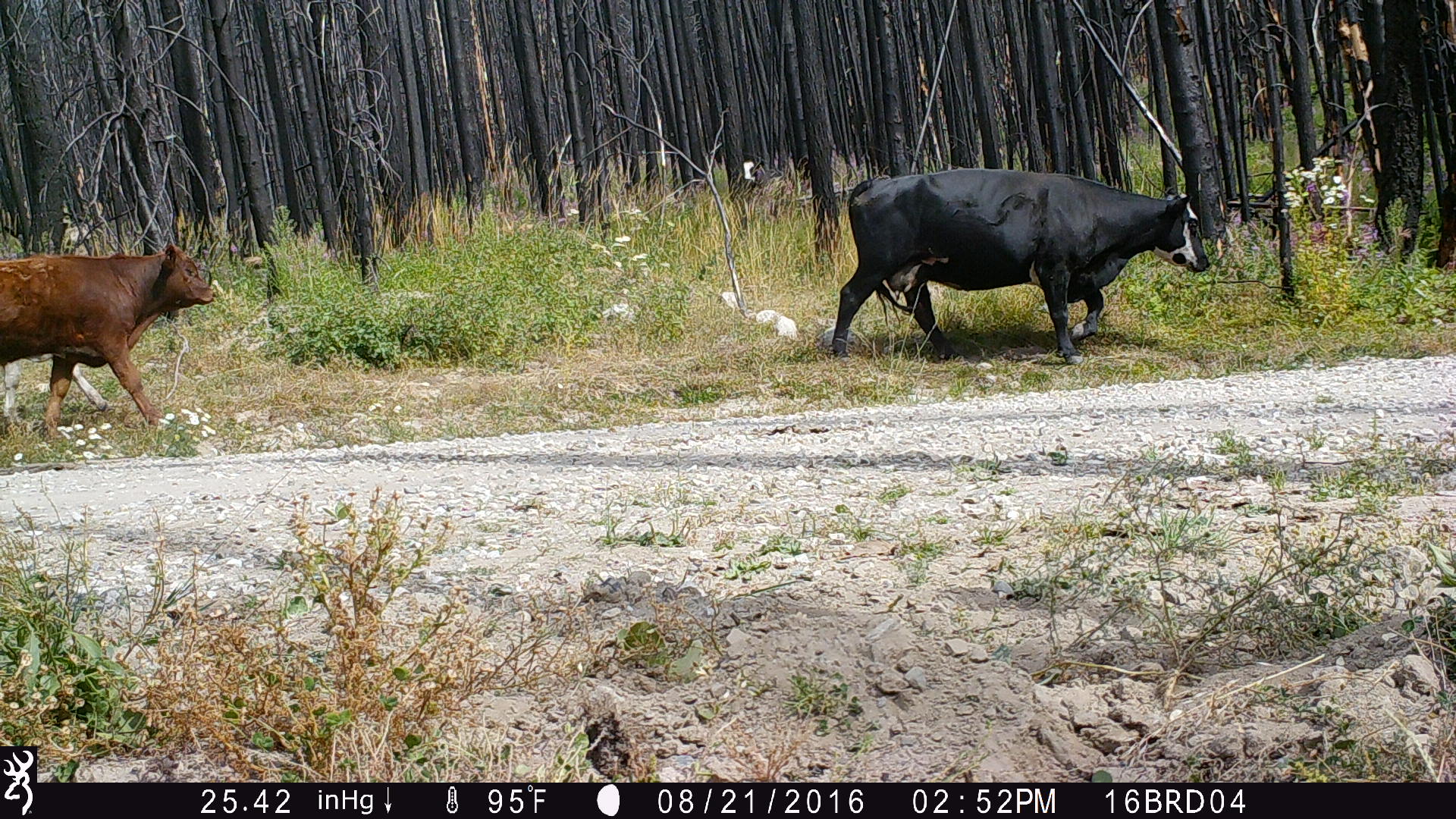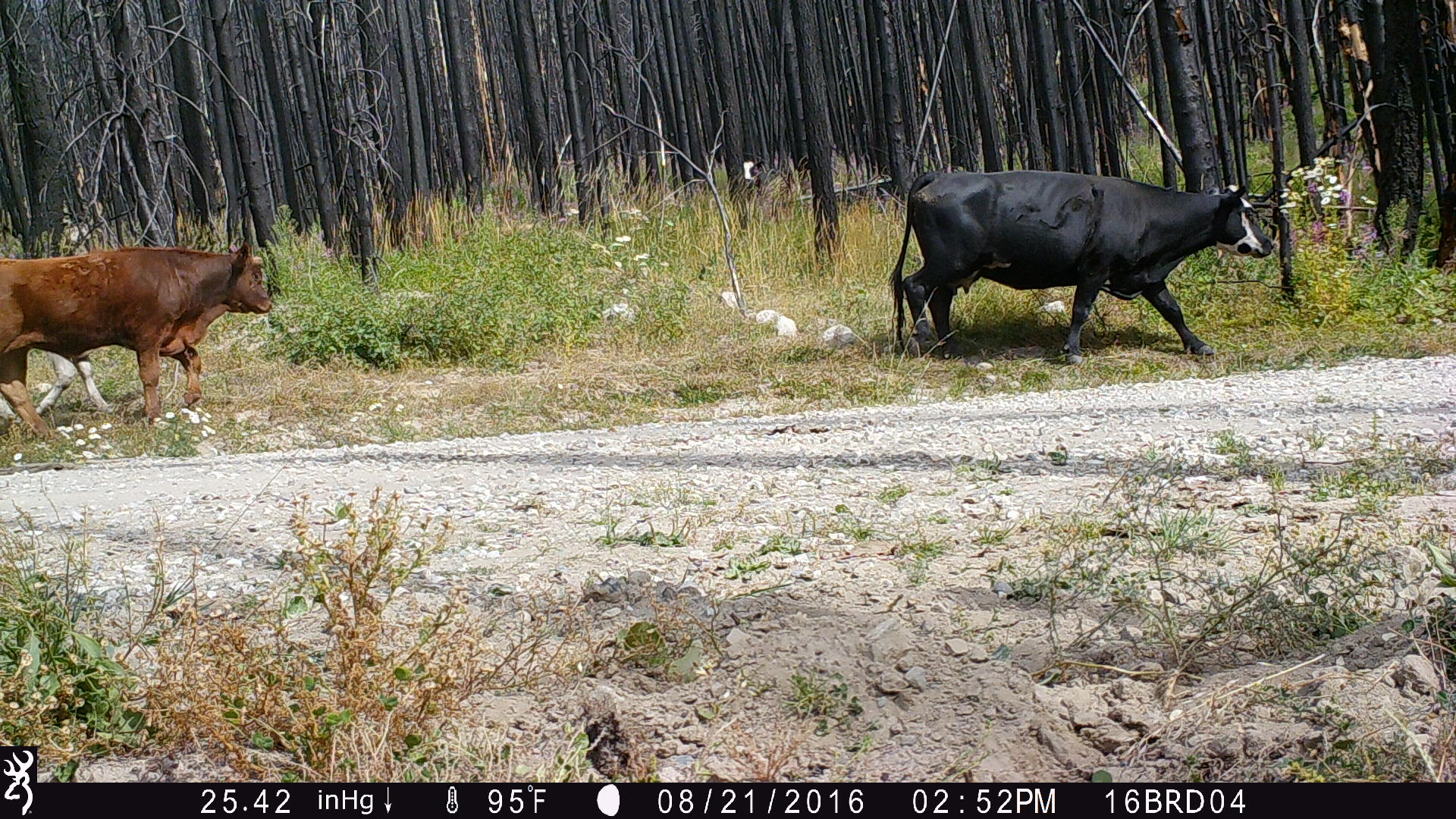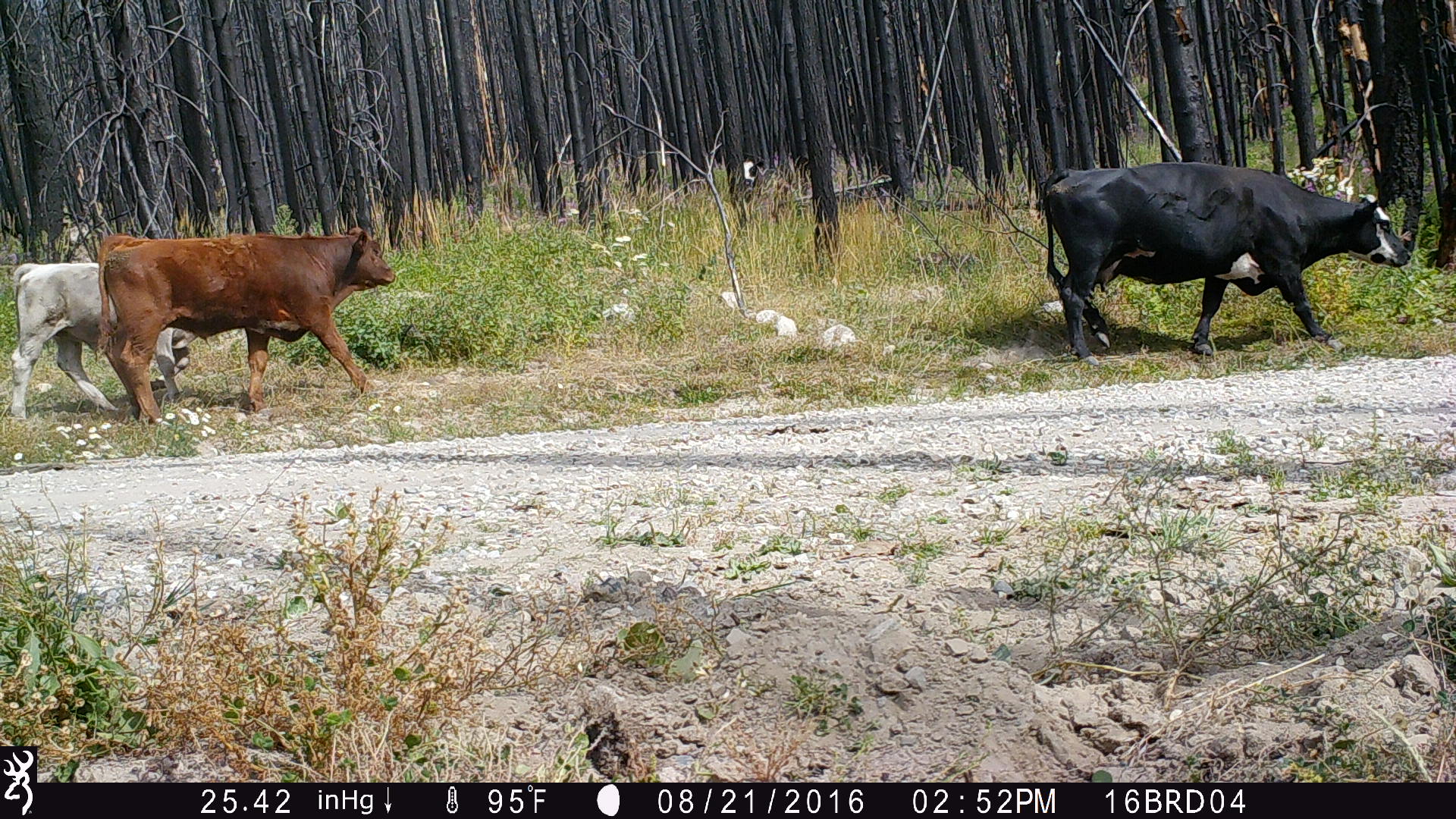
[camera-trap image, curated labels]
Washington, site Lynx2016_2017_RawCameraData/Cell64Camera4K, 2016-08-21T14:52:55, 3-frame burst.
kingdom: Animalia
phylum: Chordata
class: Mammalia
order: Artiodactyla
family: Bovidae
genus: Bos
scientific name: Bos taurus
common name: domestic cattle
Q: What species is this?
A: Domestic cattle (Bos taurus).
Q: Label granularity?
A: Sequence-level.